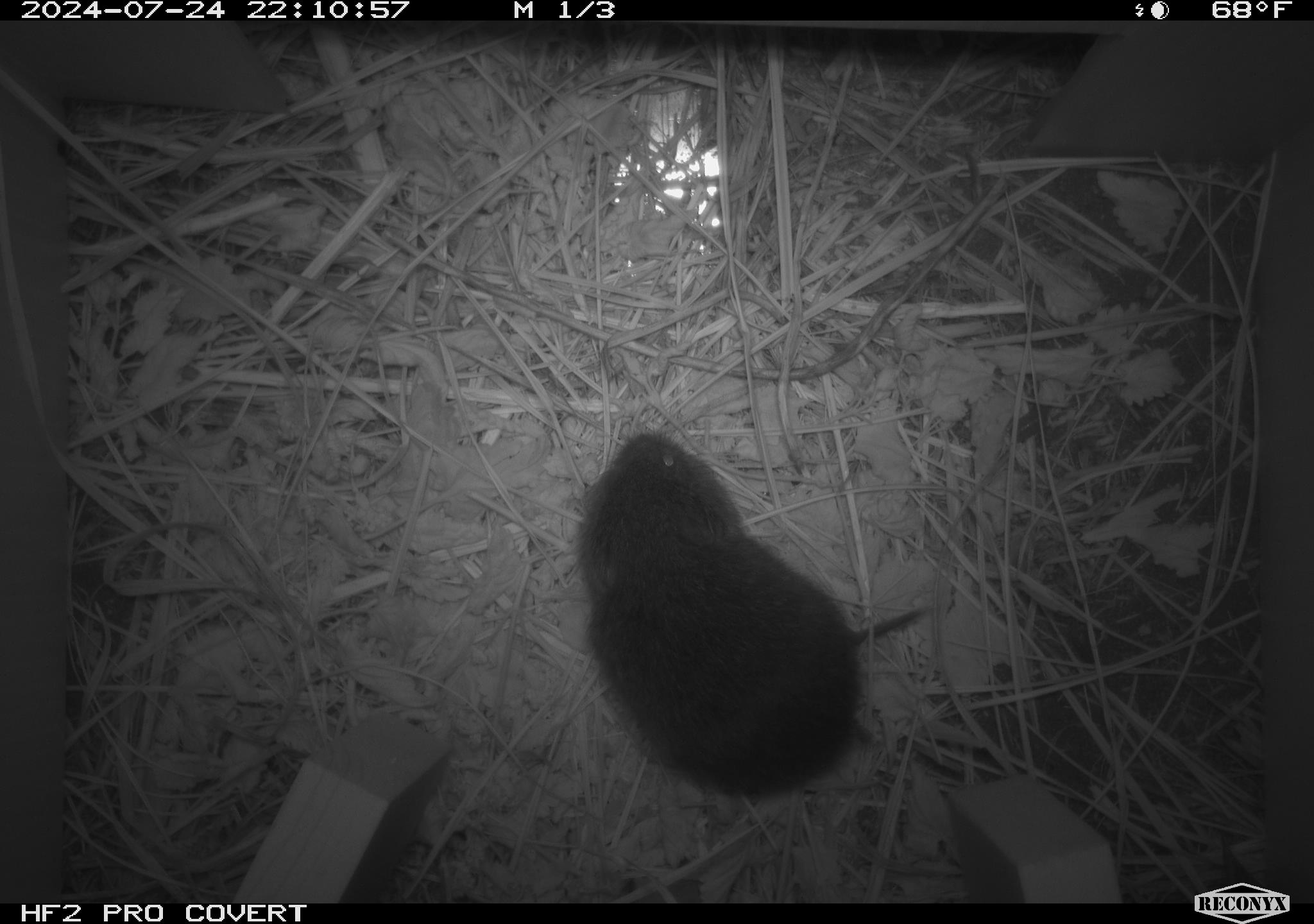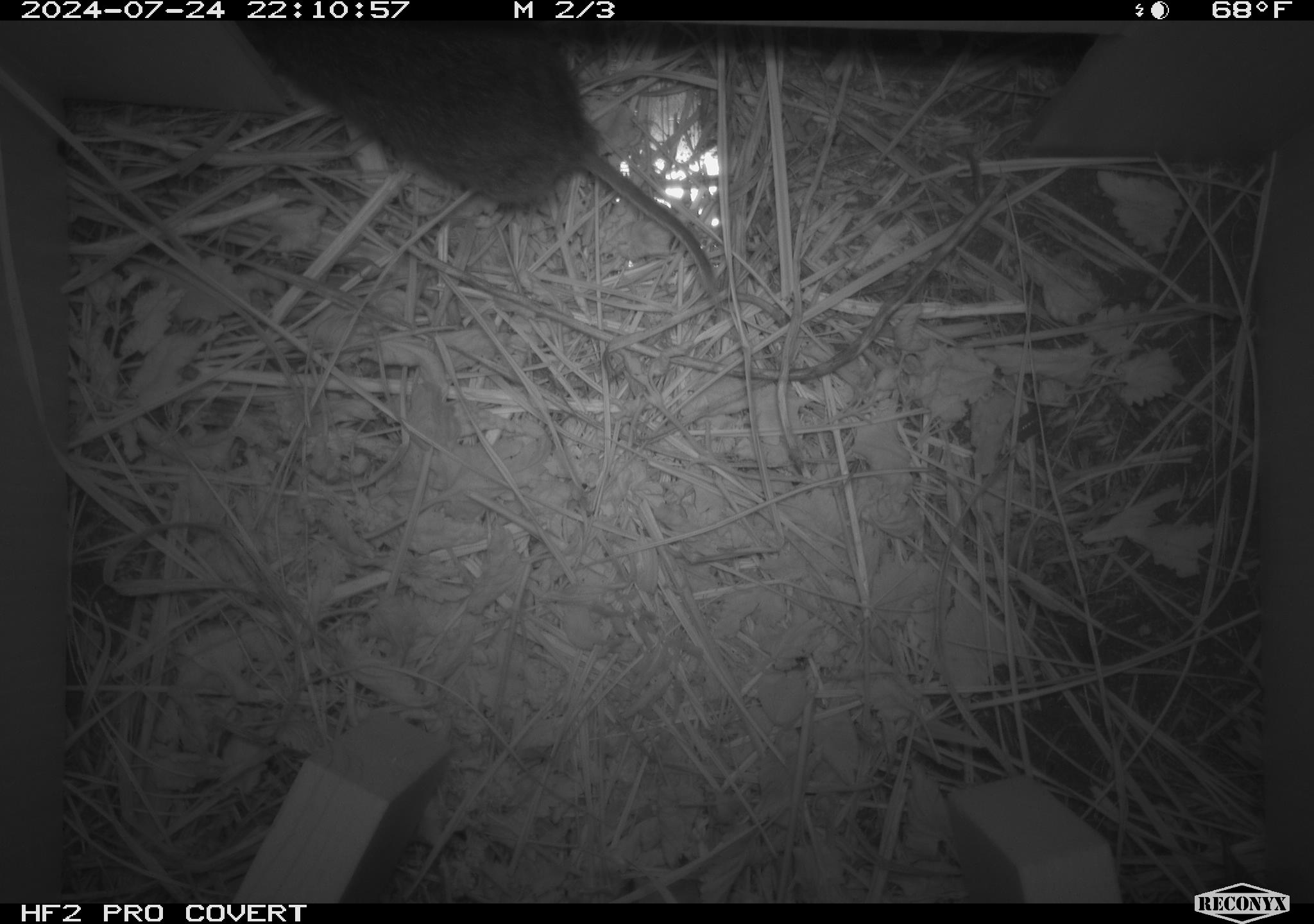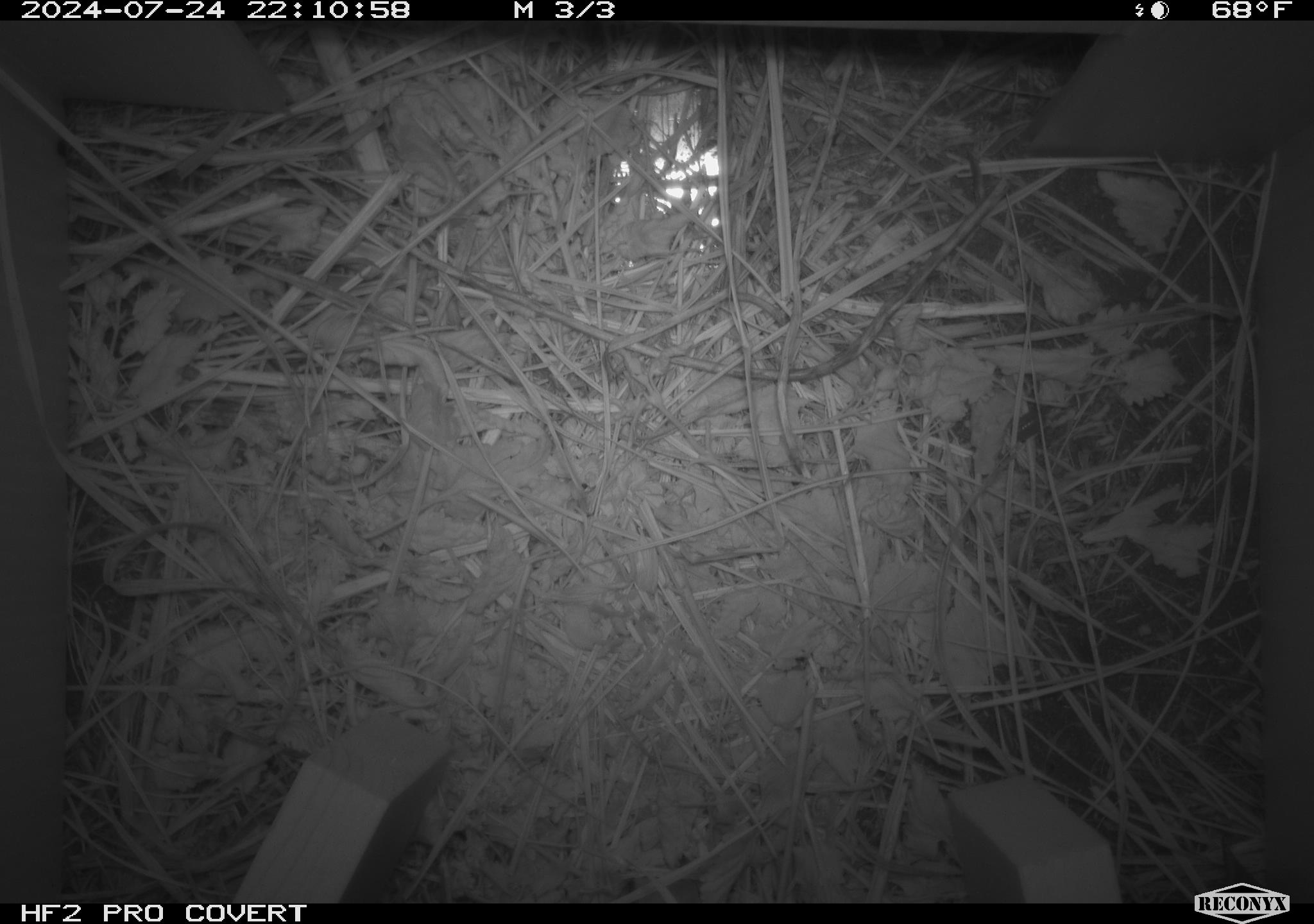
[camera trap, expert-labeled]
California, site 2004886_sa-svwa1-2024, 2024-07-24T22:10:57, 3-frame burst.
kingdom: Animalia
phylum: Chordata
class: Mammalia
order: Rodentia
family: Cricetidae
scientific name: Arvicolinae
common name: voles, lemmings, and muskrats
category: arvicolinae subfamily